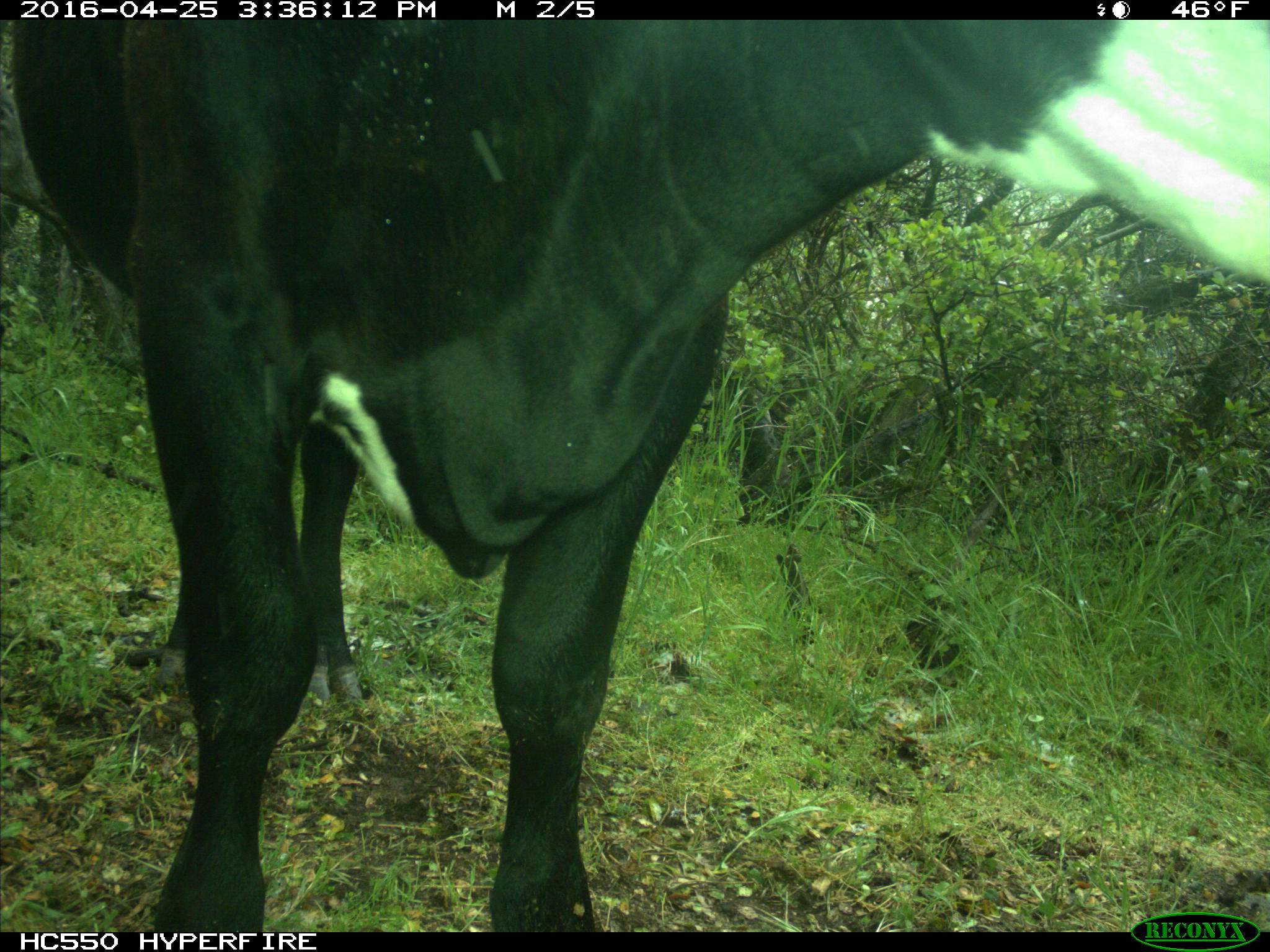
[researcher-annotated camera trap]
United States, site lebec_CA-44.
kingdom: Animalia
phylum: Chordata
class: Mammalia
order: Artiodactyla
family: Bovidae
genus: Bos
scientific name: Bos taurus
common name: domestic cow